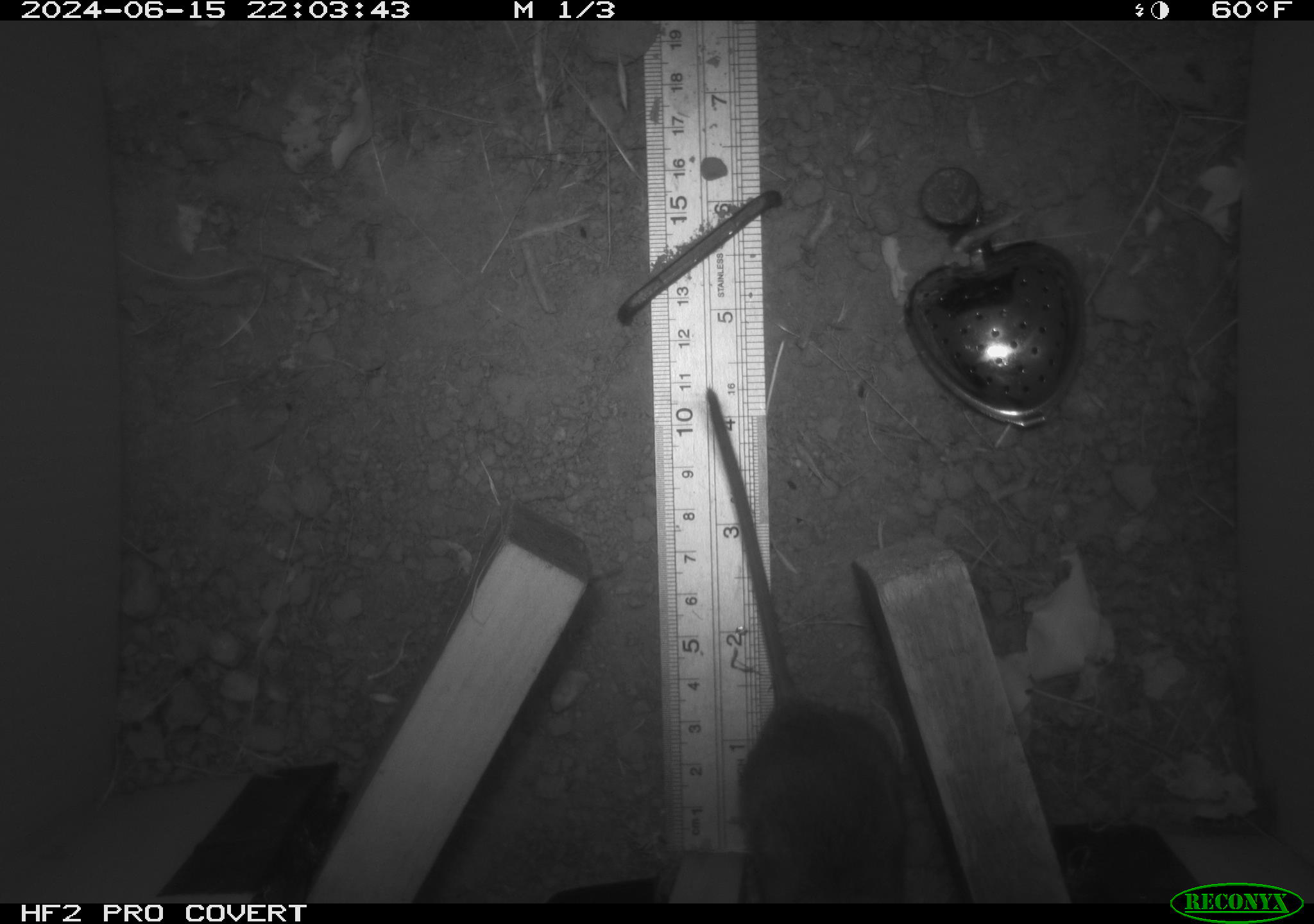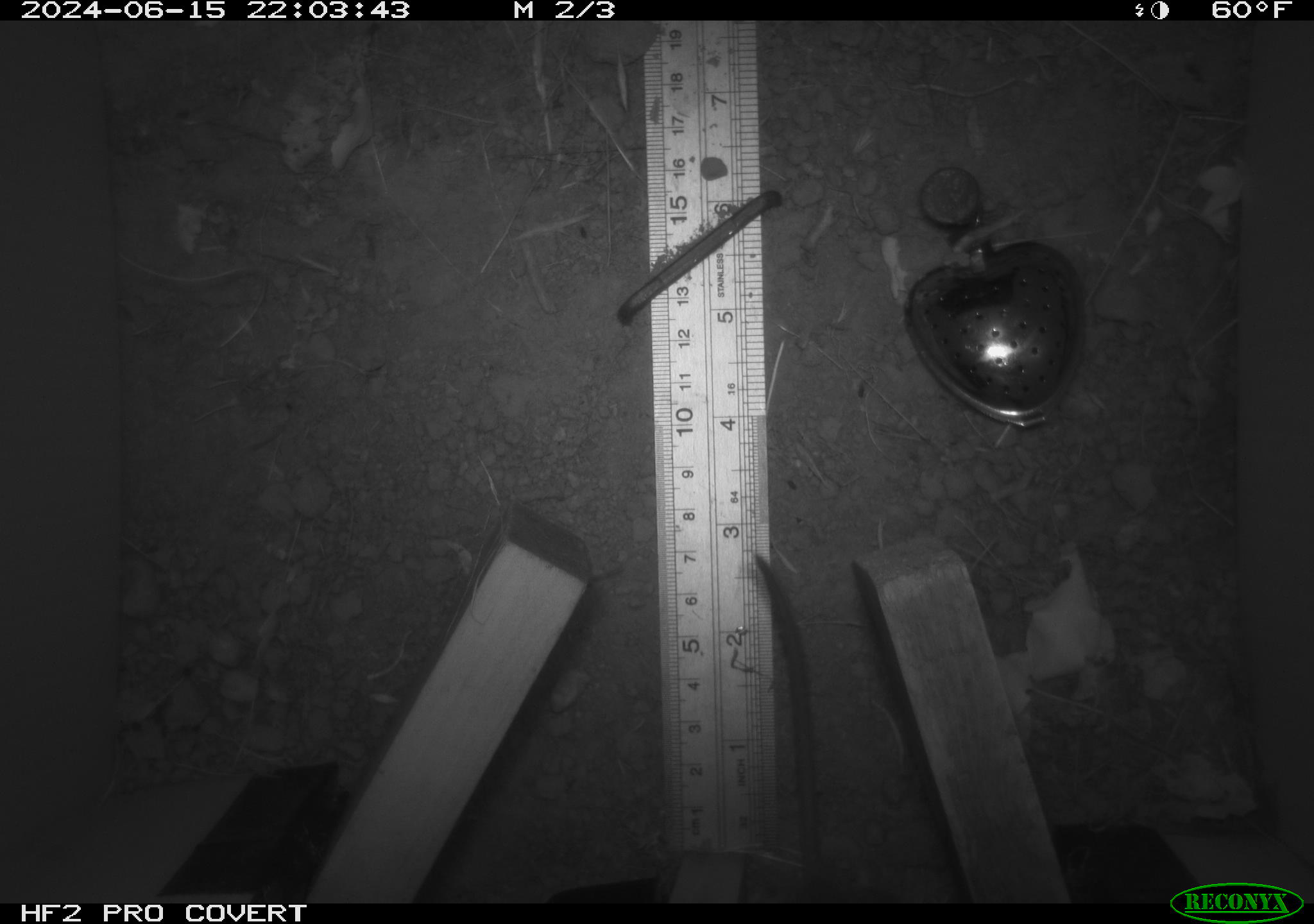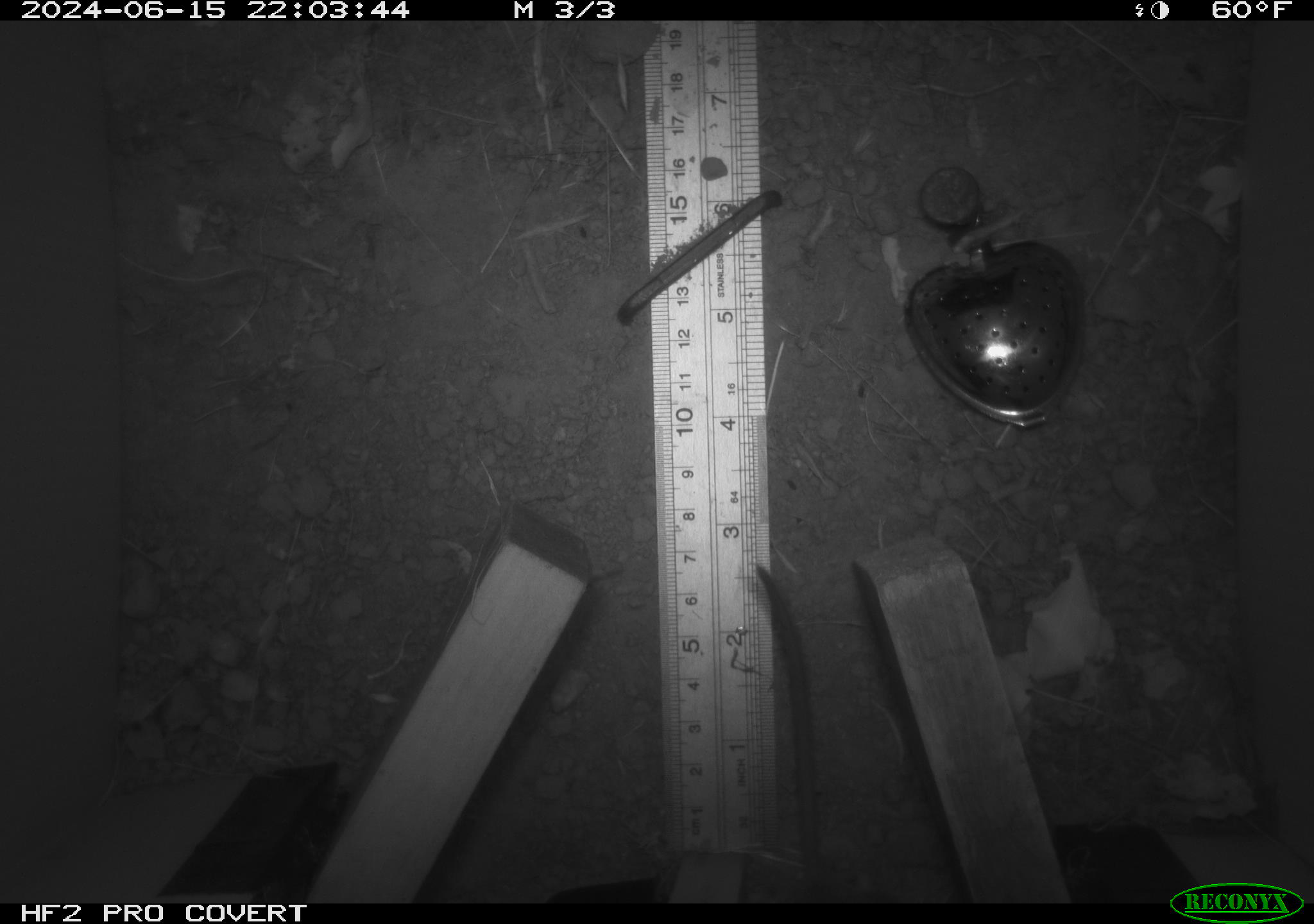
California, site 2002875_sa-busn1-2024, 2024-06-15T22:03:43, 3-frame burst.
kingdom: Animalia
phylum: Chordata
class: Mammalia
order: Rodentia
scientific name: Rodentia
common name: rodent